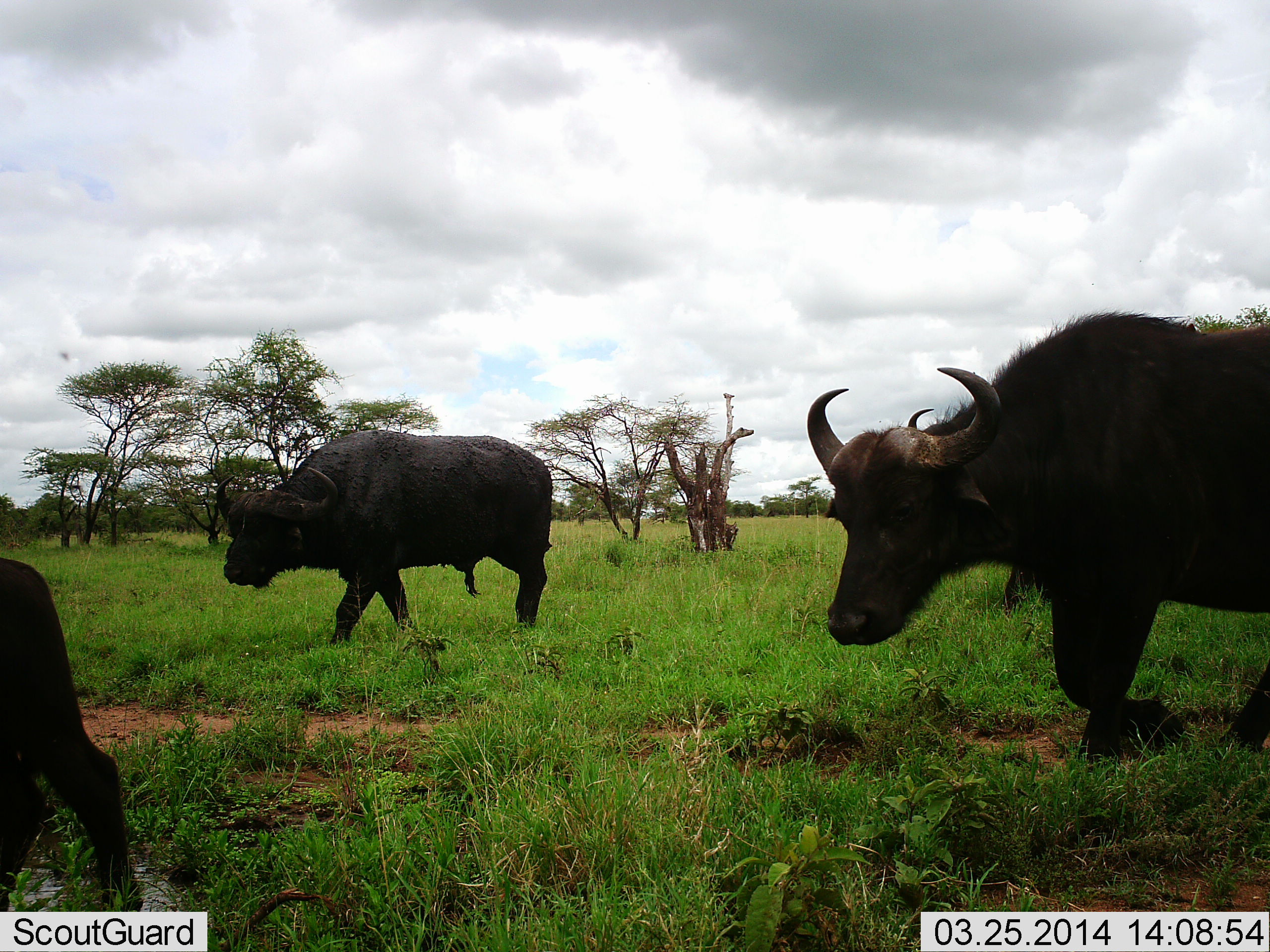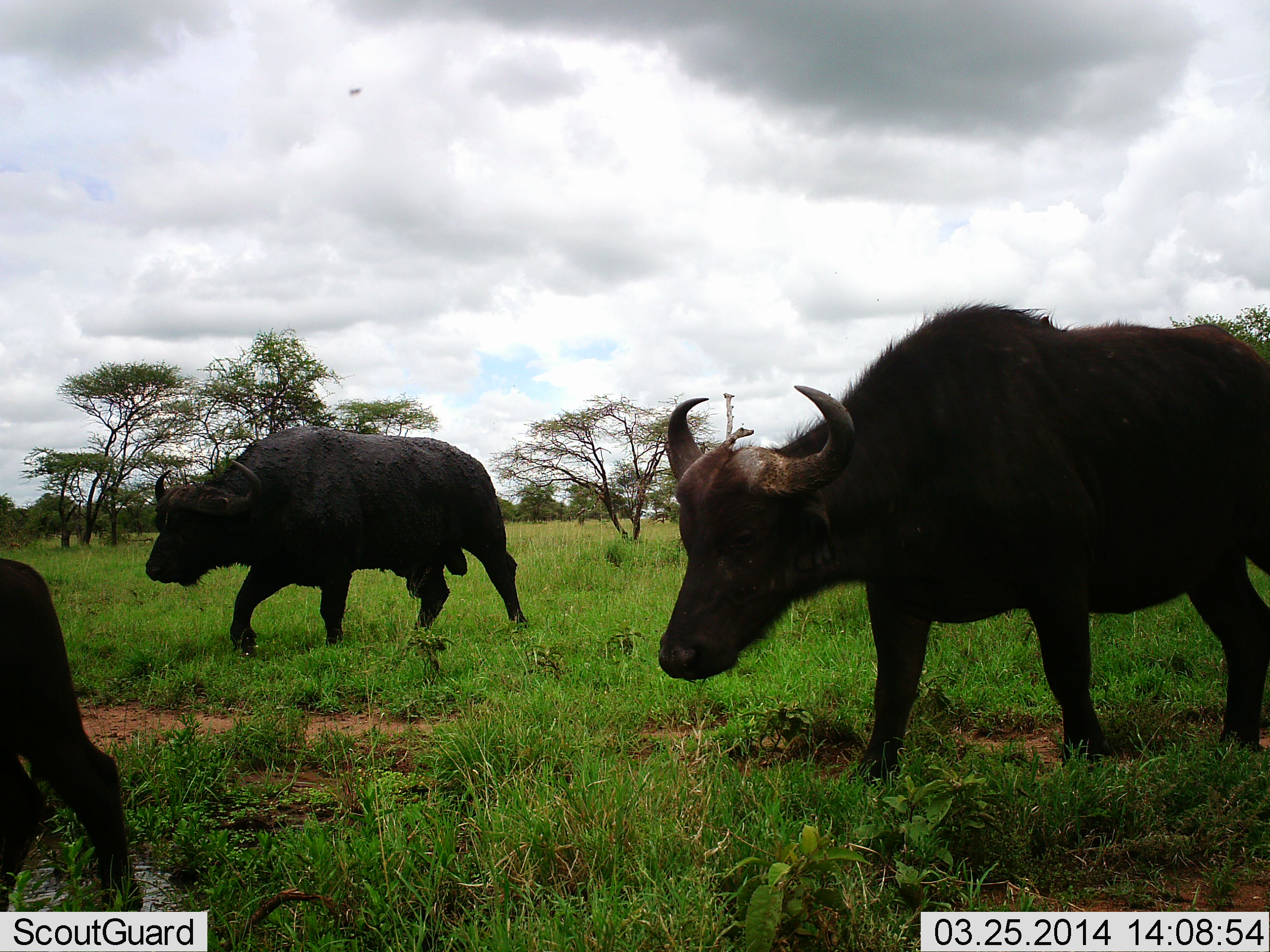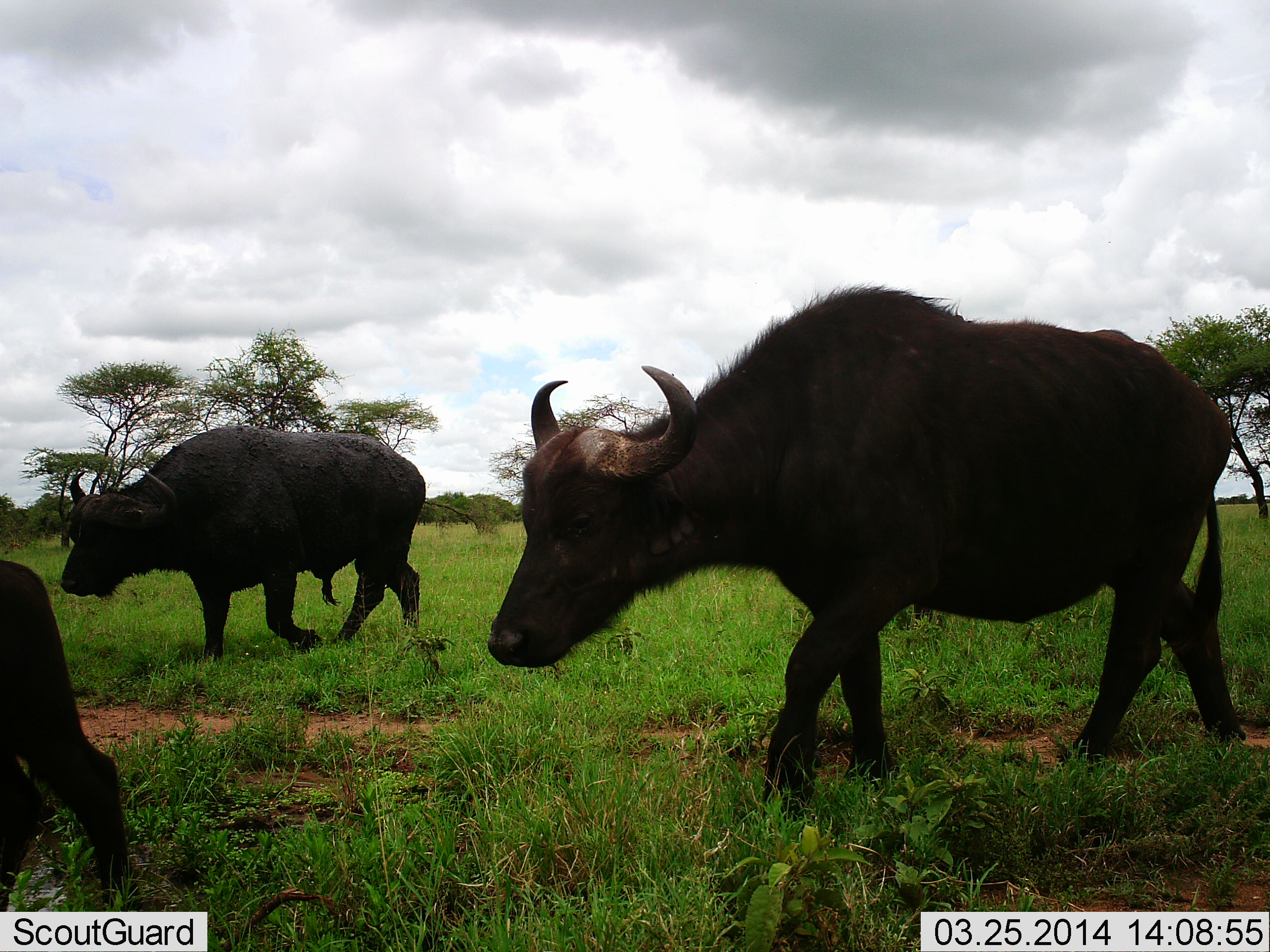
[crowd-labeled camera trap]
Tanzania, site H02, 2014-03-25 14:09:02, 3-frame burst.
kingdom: Animalia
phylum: Chordata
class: Mammalia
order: Artiodactyla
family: Bovidae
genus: Syncerus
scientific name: Syncerus caffer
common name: cape buffalo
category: buffalo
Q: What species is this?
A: Buffalo (cape buffalo) (Syncerus caffer).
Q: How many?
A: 3.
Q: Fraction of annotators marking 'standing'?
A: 30%.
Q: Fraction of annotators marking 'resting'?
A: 0%.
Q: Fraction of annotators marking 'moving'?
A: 100%.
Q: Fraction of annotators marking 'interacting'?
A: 0%.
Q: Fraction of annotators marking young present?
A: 0%.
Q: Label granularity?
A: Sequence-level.